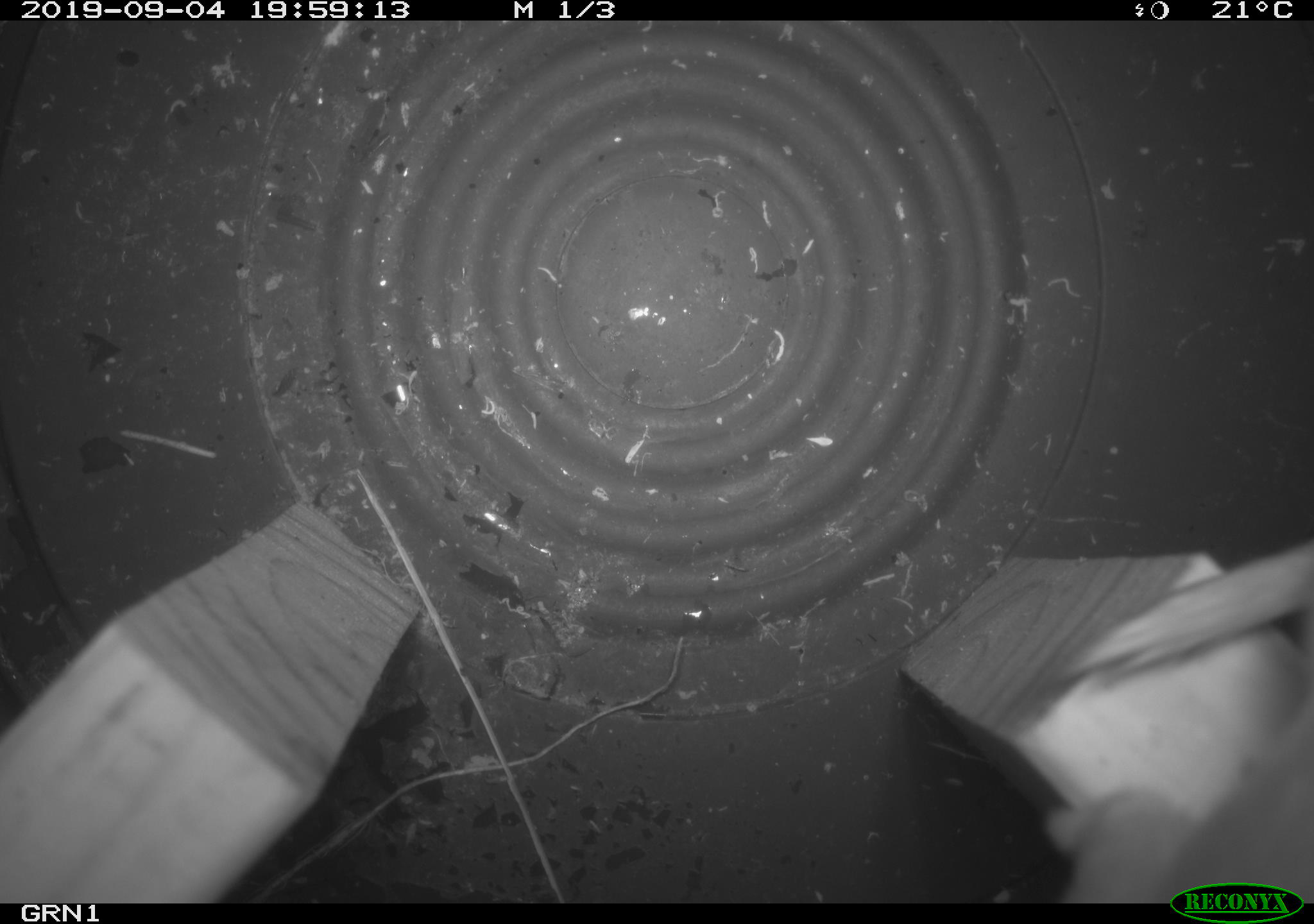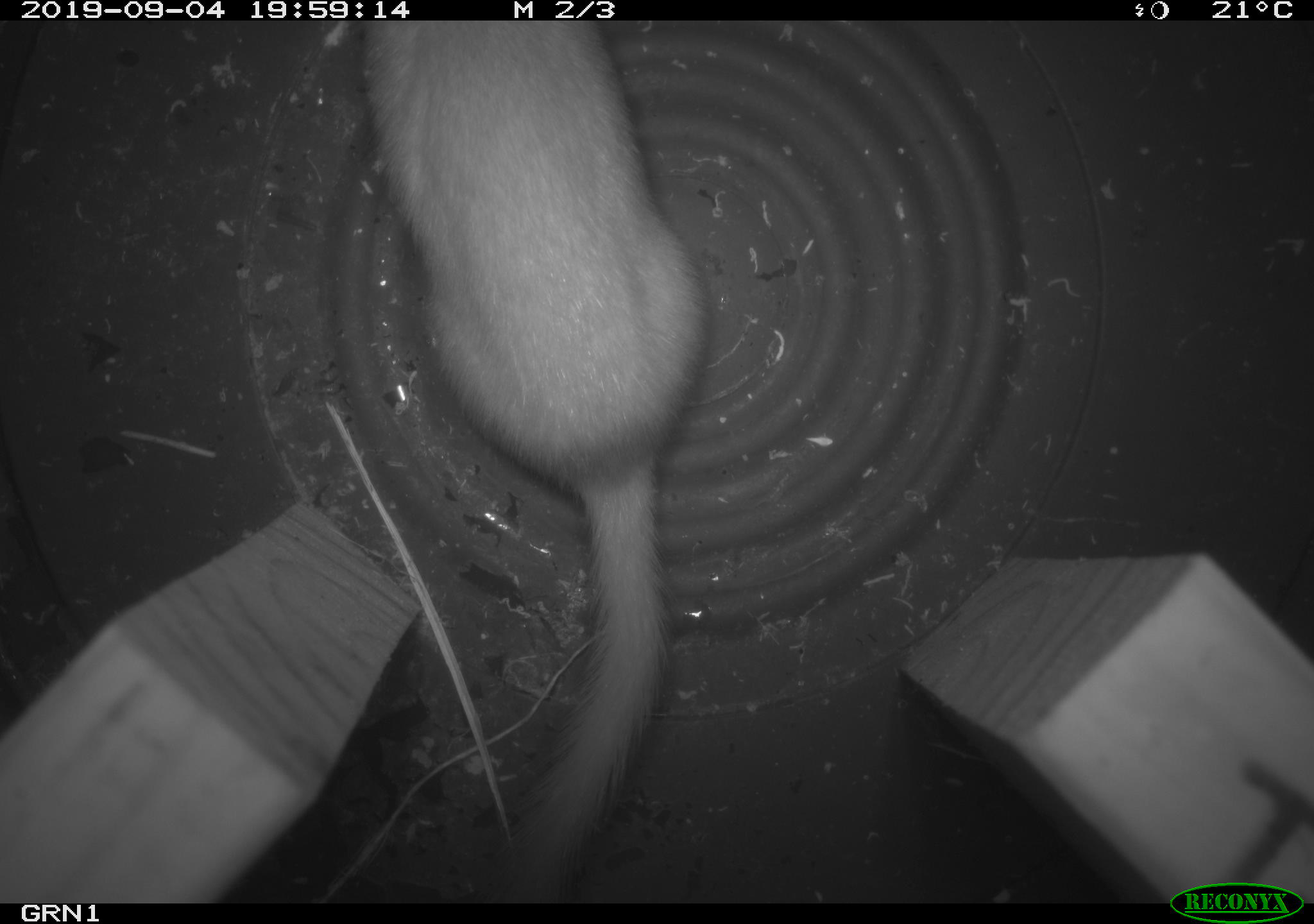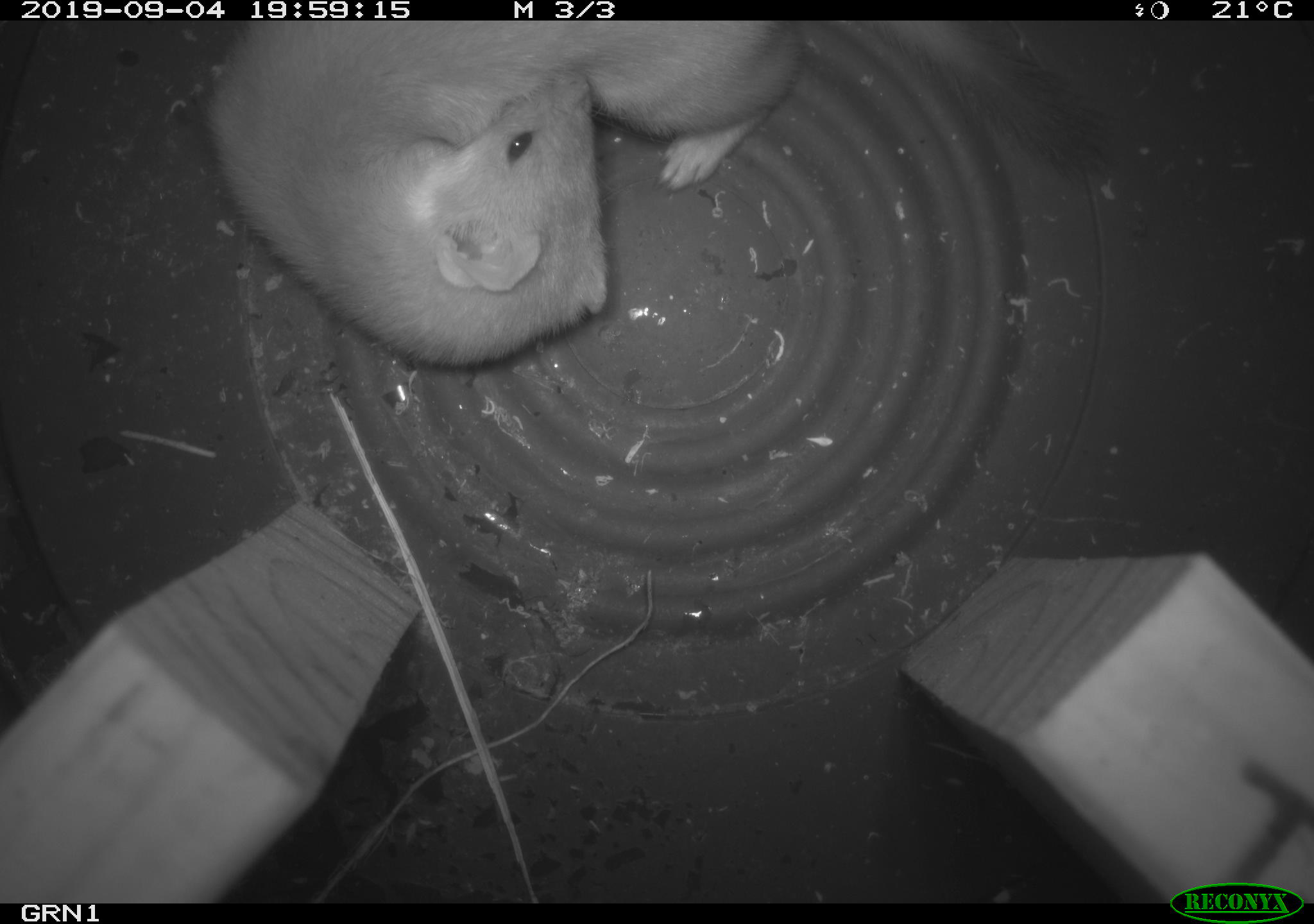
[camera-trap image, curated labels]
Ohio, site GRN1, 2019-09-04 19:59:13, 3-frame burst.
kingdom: Animalia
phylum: Chordata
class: Mammalia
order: Carnivora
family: Mustelidae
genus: Neogale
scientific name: Neogale frenata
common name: long-tailed weasel